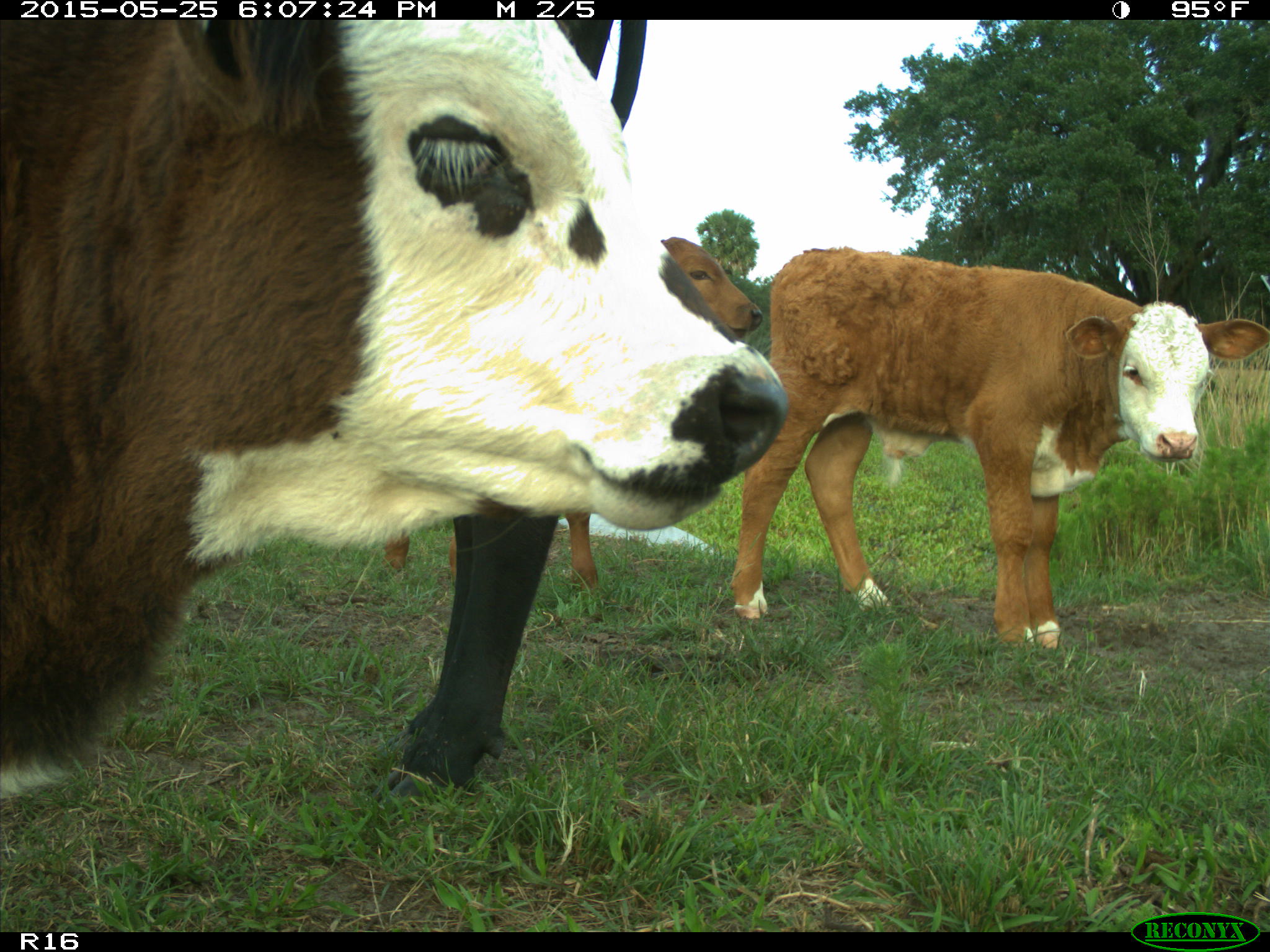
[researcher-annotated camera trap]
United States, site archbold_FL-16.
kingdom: Animalia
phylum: Chordata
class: Mammalia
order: Artiodactyla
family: Bovidae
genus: Bos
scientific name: Bos taurus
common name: domestic cow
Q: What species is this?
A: Bos taurus (domestic cow).